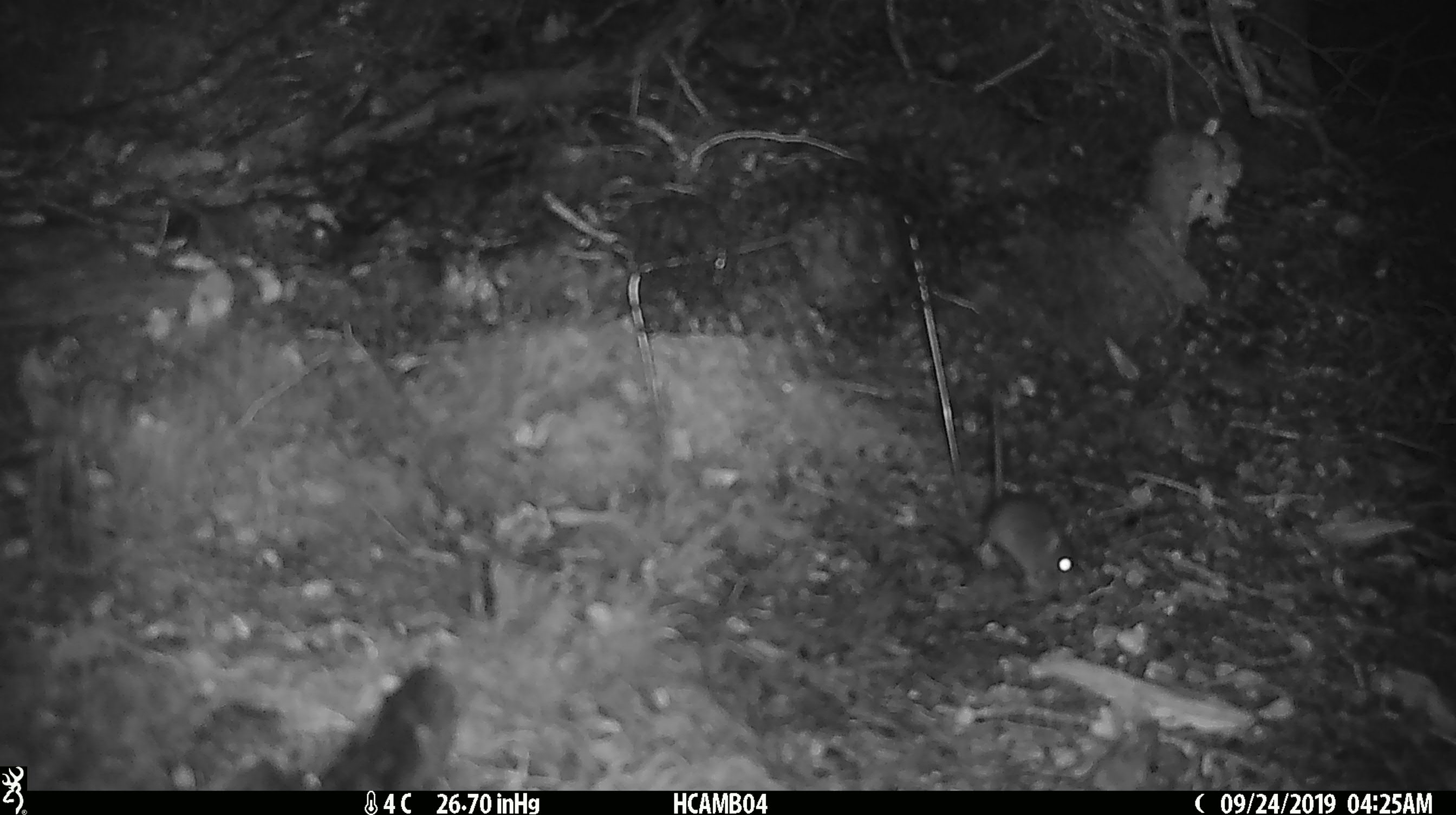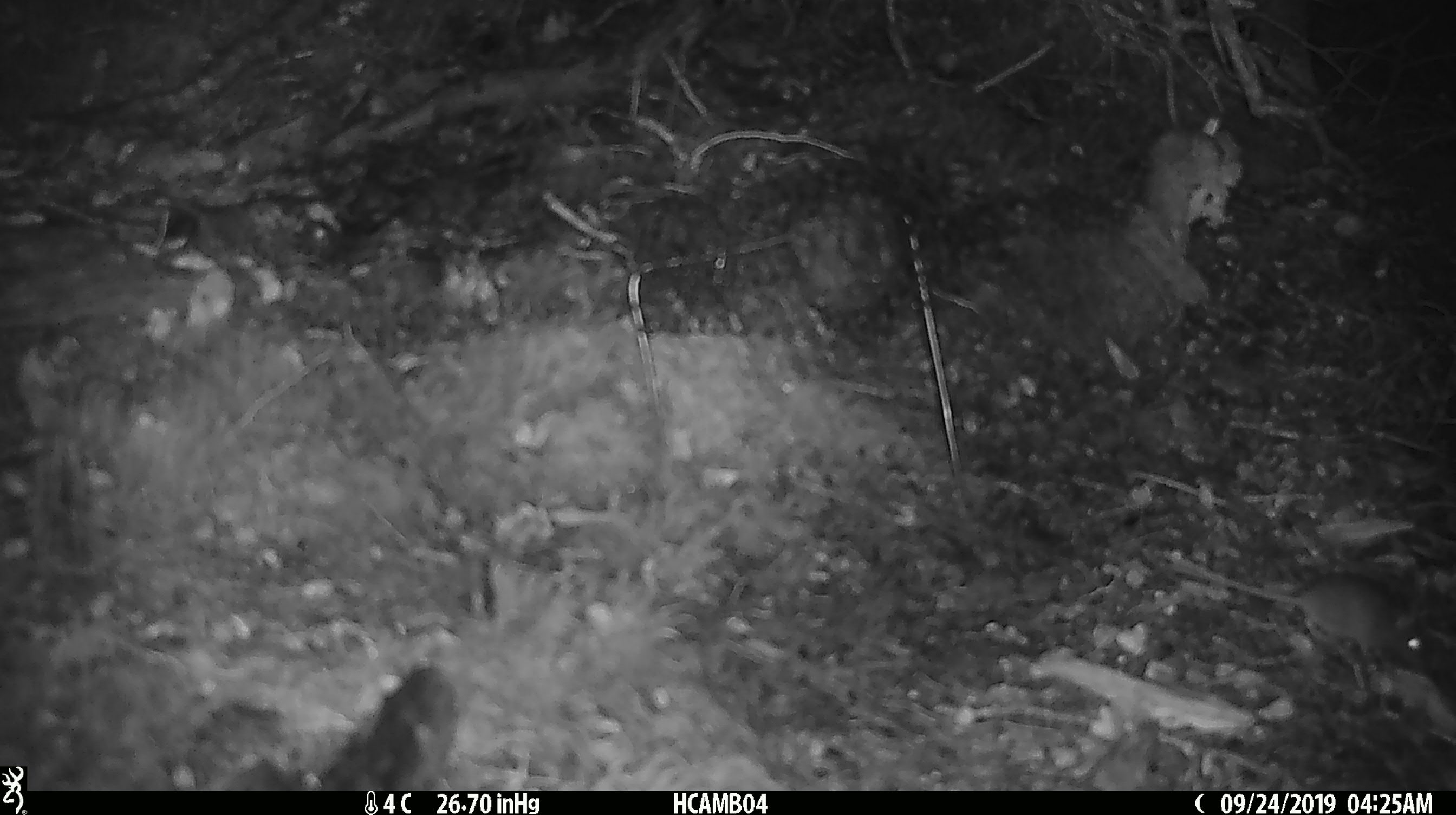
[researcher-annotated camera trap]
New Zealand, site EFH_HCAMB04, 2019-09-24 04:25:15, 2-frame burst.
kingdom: Animalia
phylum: Chordata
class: Mammalia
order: Rodentia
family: Muridae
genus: Mus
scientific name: Mus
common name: mouse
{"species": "mouse (Mus)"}